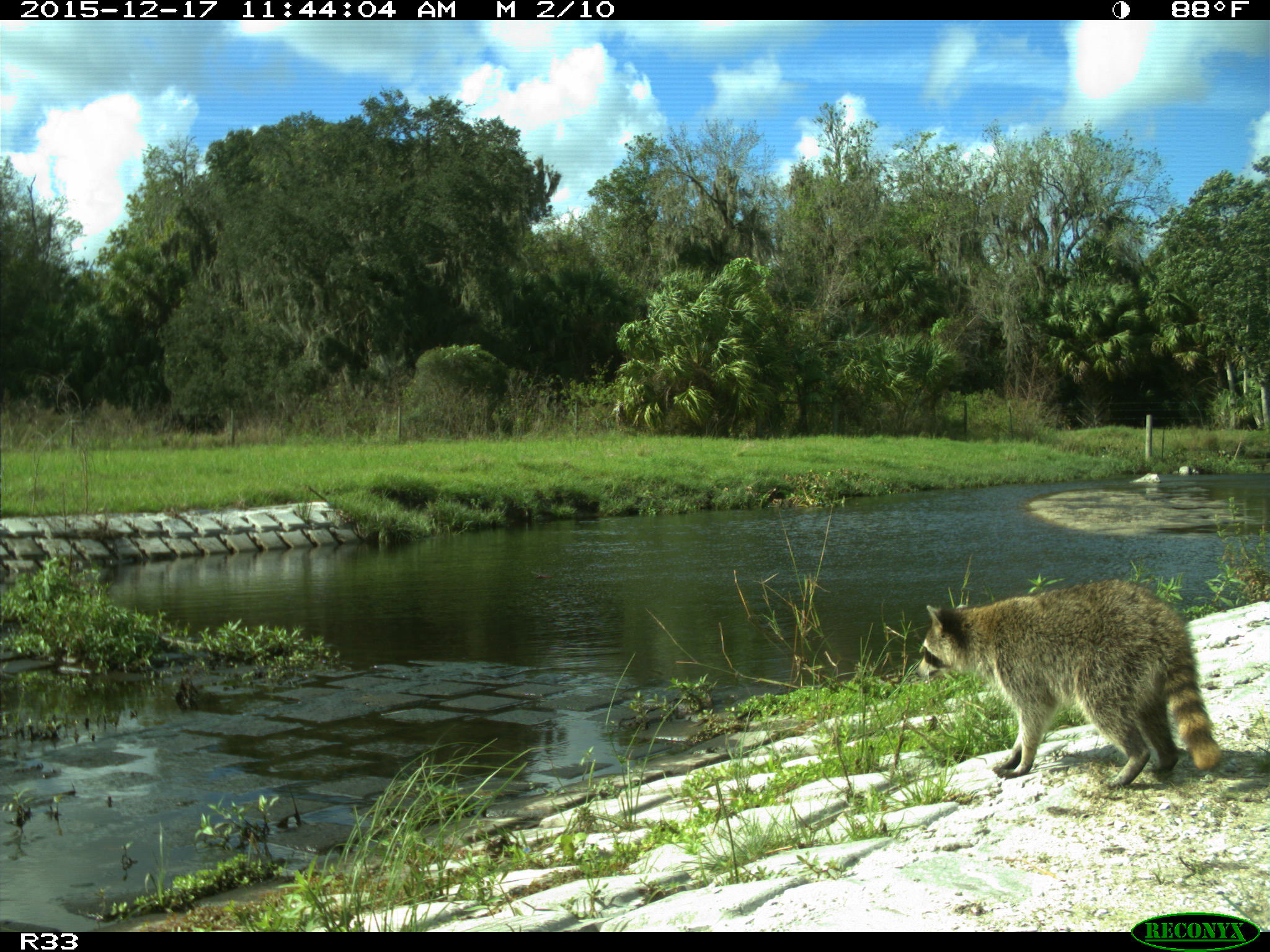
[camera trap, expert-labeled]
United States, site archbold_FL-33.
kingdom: Animalia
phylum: Chordata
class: Mammalia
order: Carnivora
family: Procyonidae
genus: Procyon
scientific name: Procyon lotor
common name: common raccoon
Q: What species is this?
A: Procyon lotor (common raccoon).